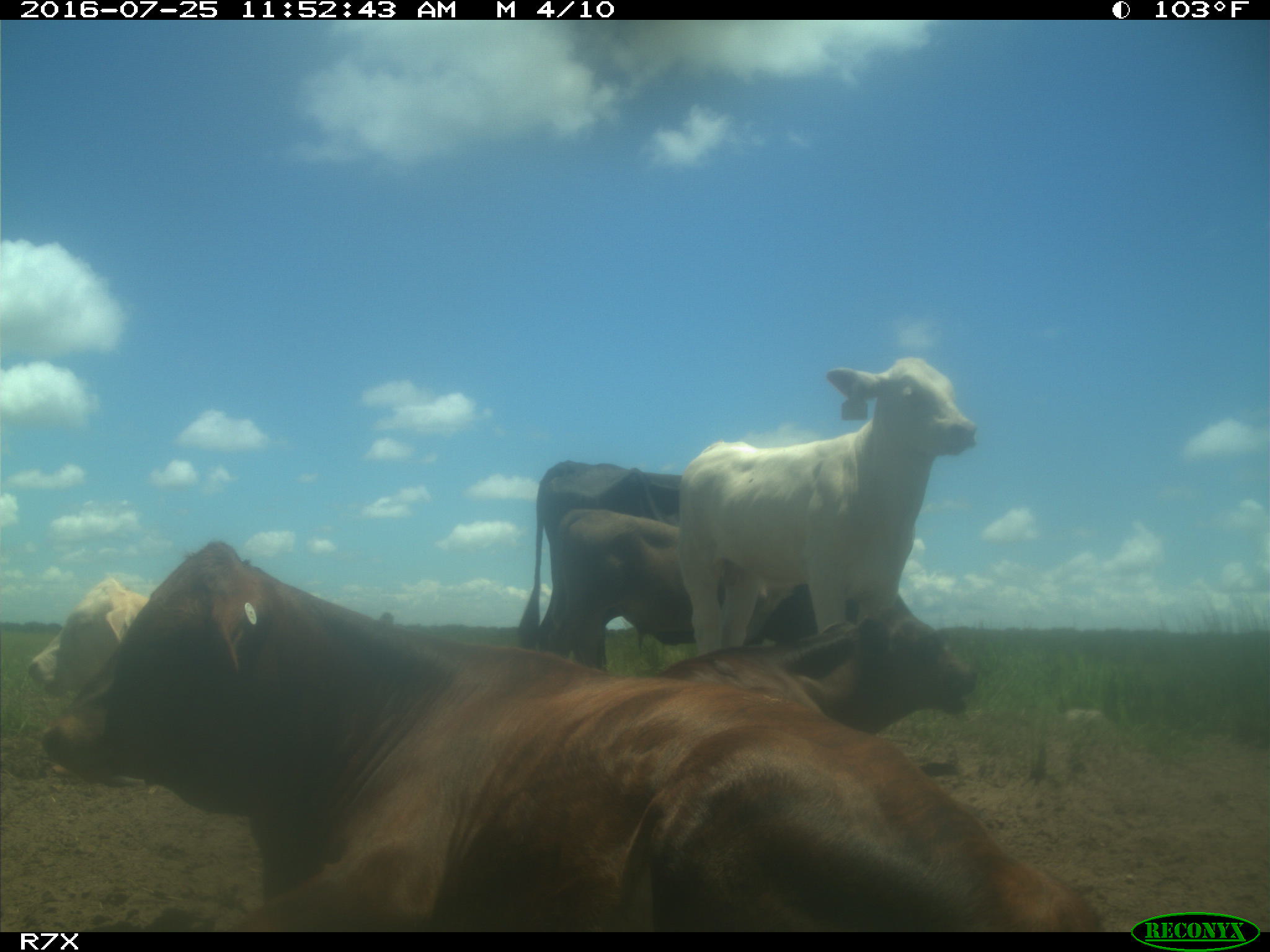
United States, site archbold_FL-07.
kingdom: Animalia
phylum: Chordata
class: Mammalia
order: Artiodactyla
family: Bovidae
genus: Bos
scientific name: Bos taurus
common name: domestic cow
Bos taurus (domestic cow).